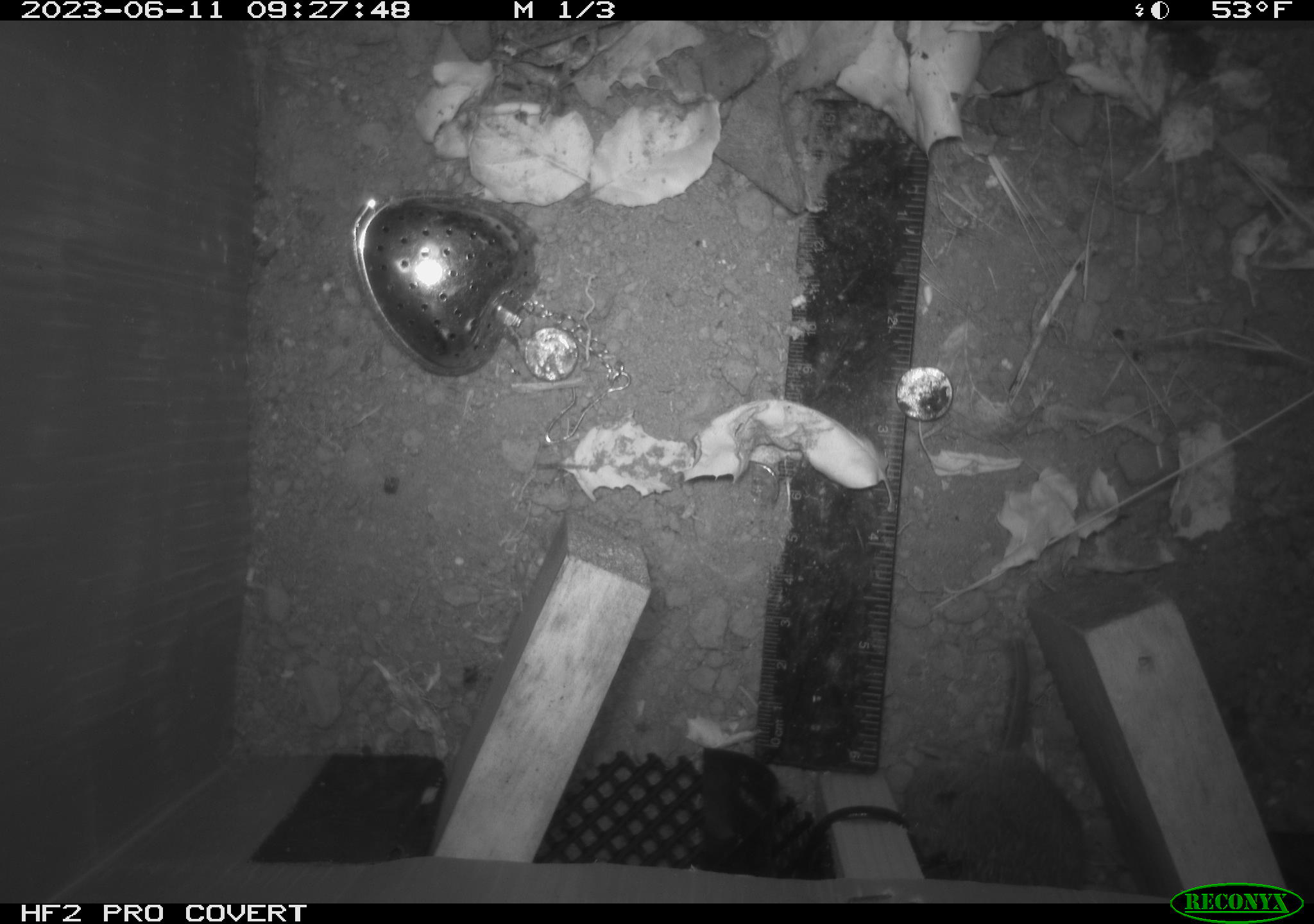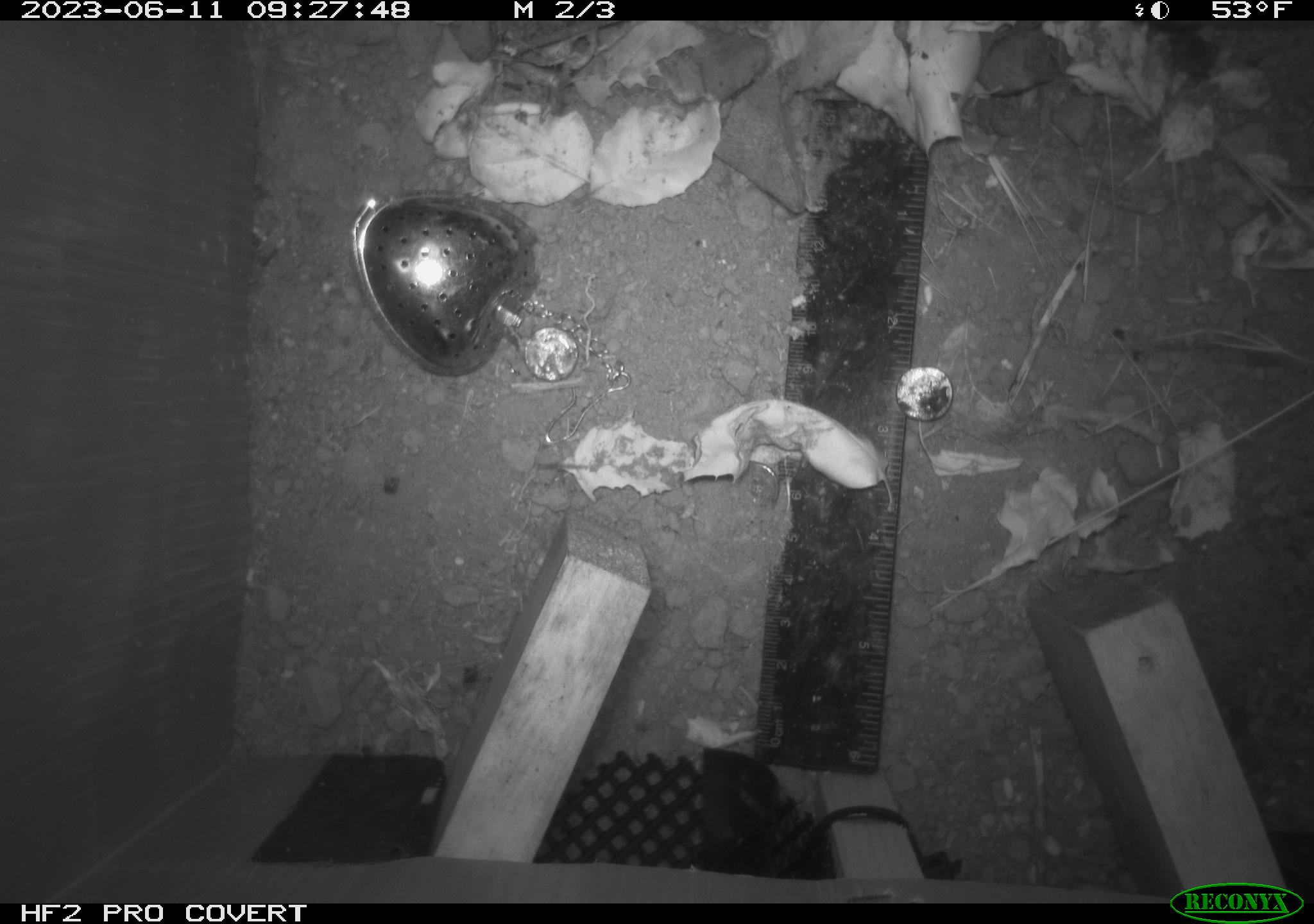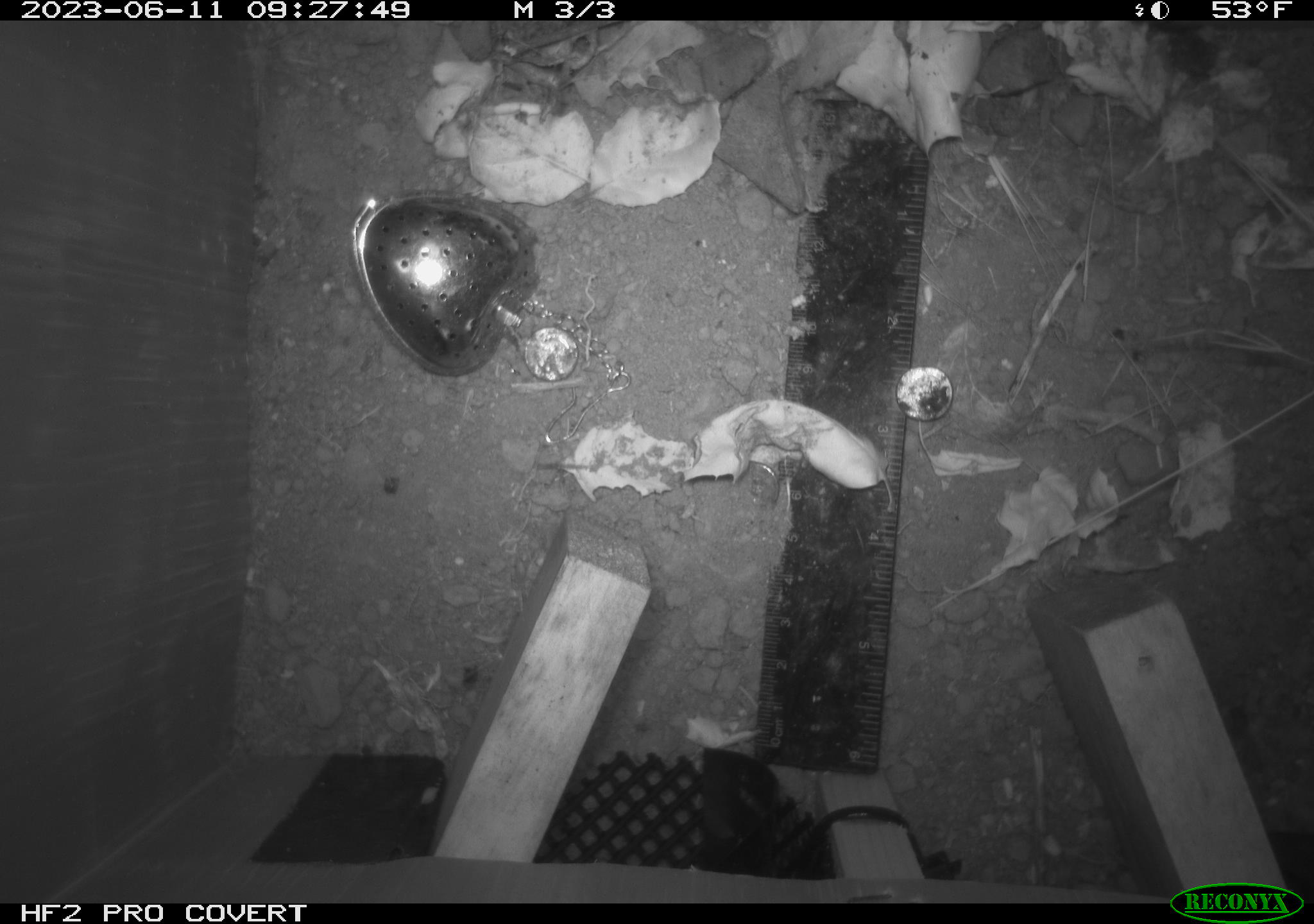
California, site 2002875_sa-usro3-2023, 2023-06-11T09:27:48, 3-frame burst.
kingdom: Animalia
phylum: Chordata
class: Mammalia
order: Rodentia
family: Cricetidae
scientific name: Arvicolinae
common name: voles, lemmings, and muskrats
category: arvicolinae subfamily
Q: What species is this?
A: Arvicolinae subfamily (voles, lemmings, and muskrats) (Arvicolinae).